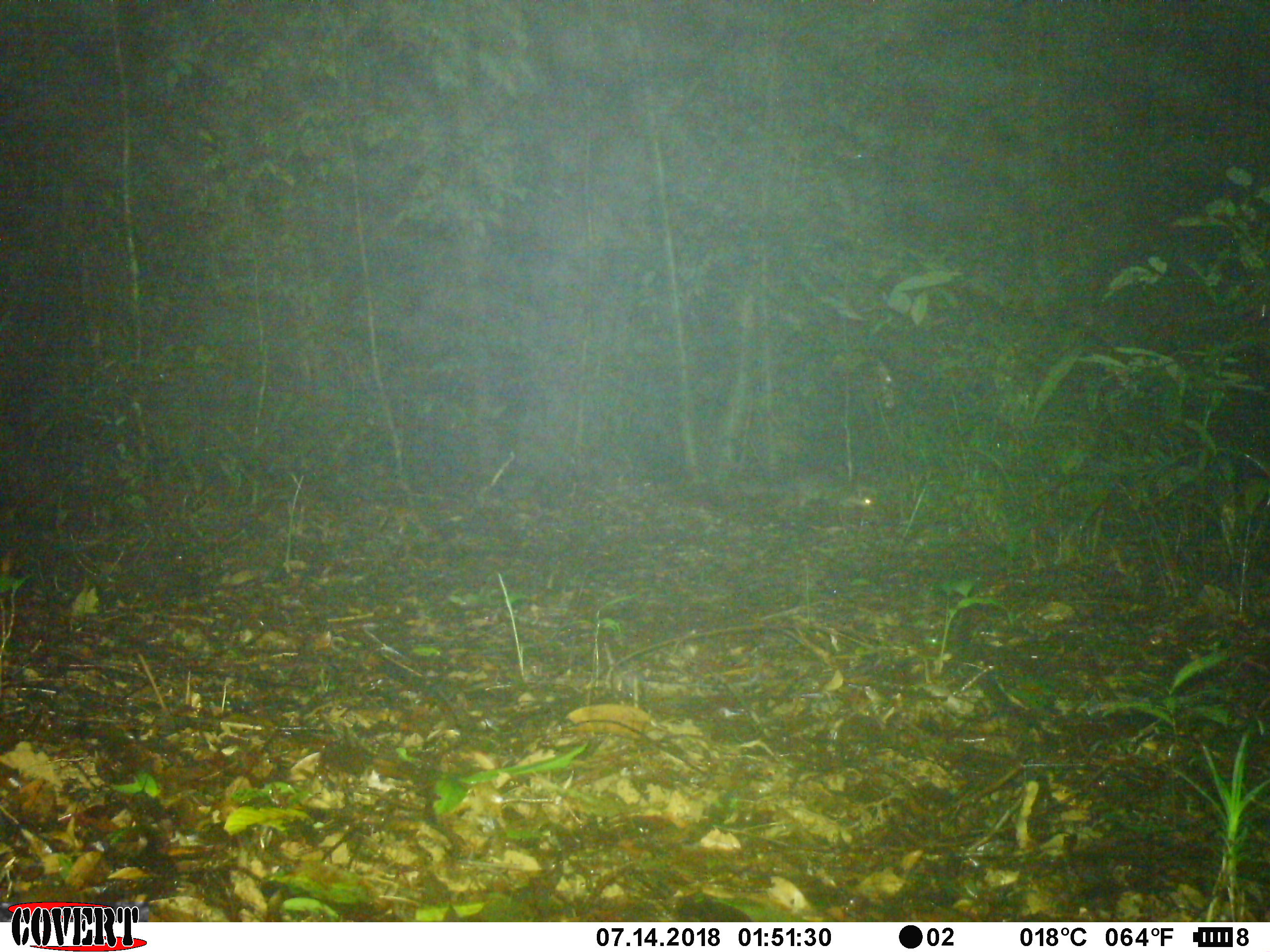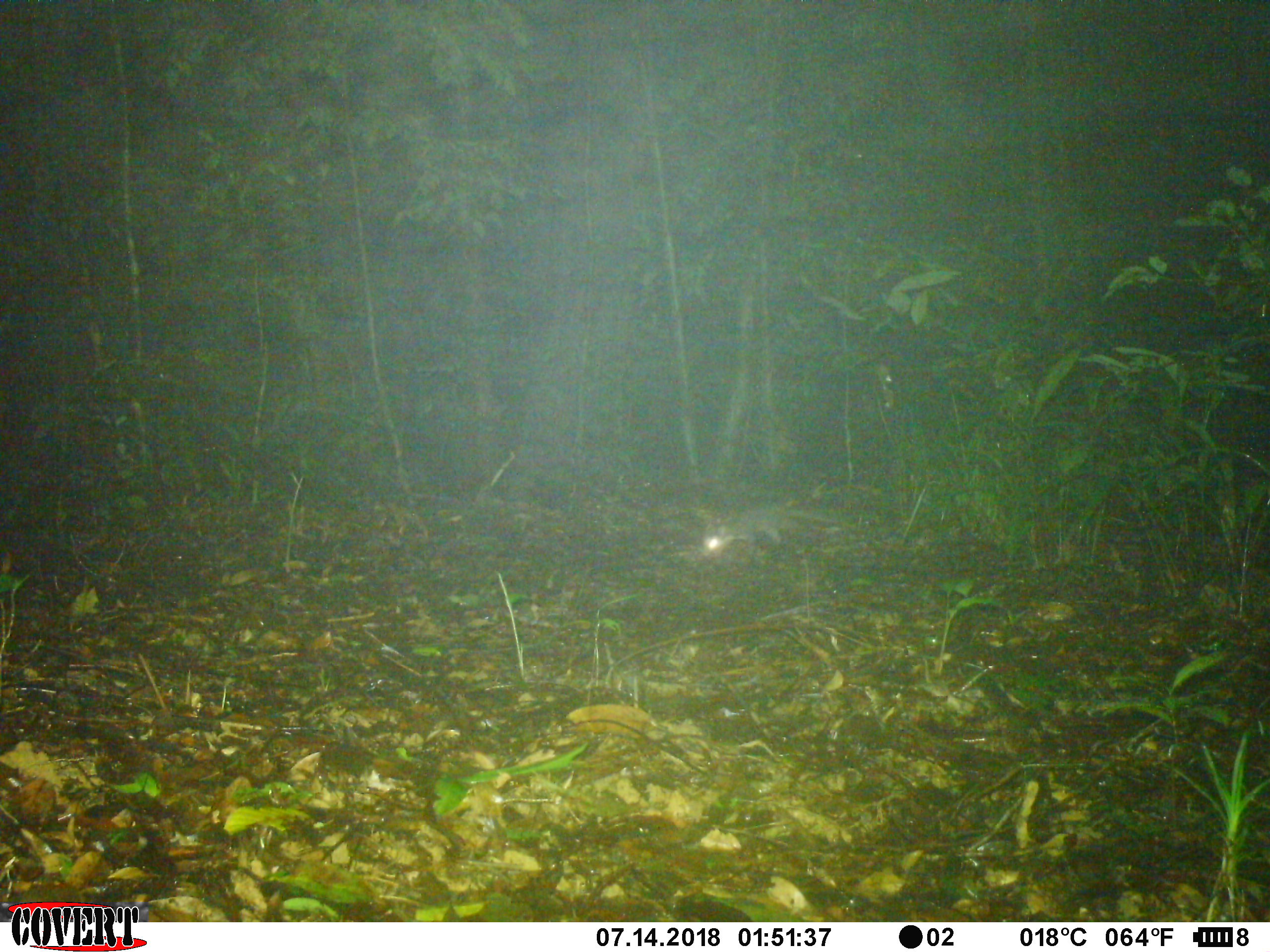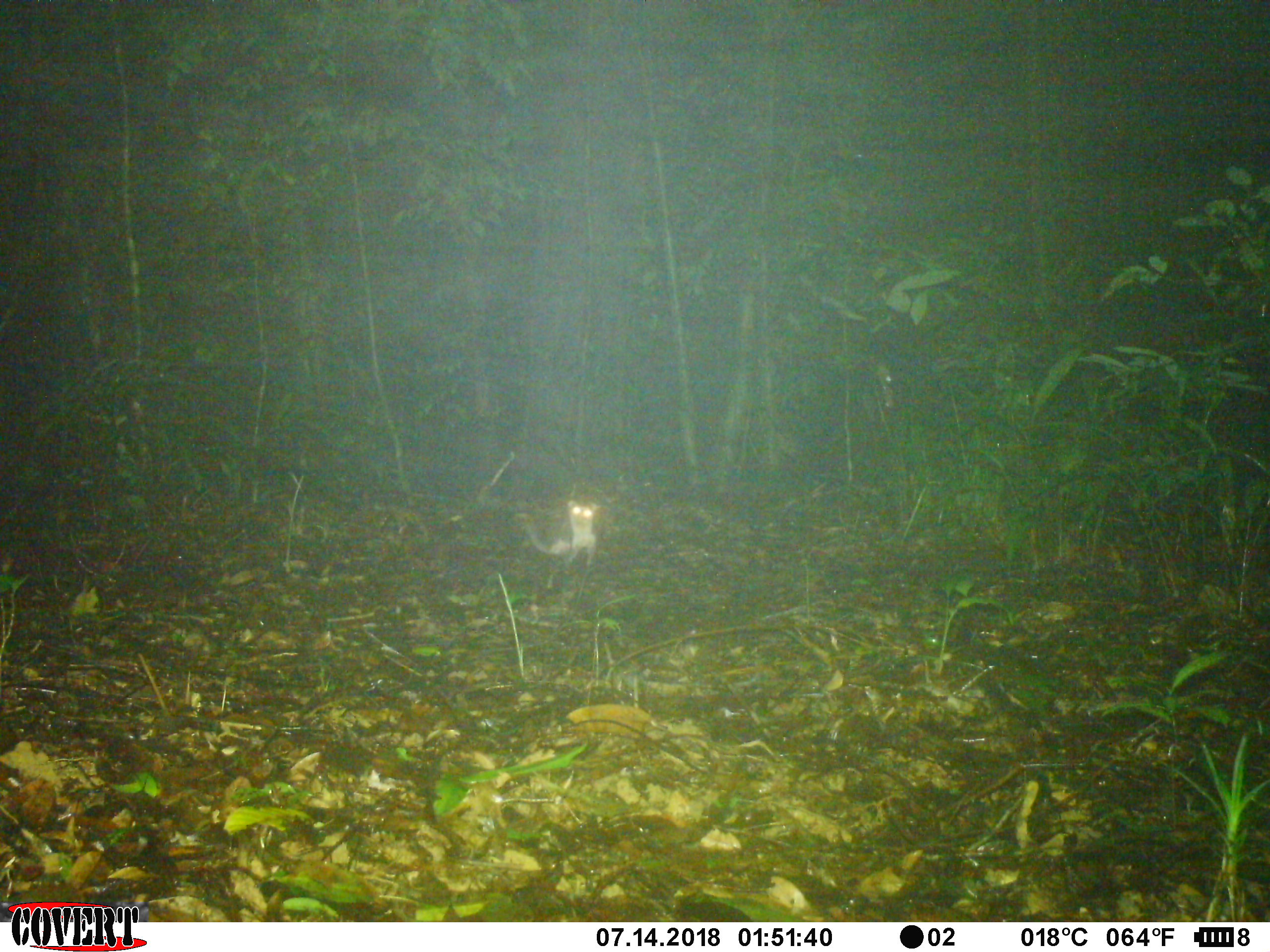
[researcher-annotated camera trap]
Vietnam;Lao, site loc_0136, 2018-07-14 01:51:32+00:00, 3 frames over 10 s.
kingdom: Animalia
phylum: Chordata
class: Mammalia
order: Carnivora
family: Mustelidae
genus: Melogale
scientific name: Melogale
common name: ferret badger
Ferret badger (Melogale). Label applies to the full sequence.